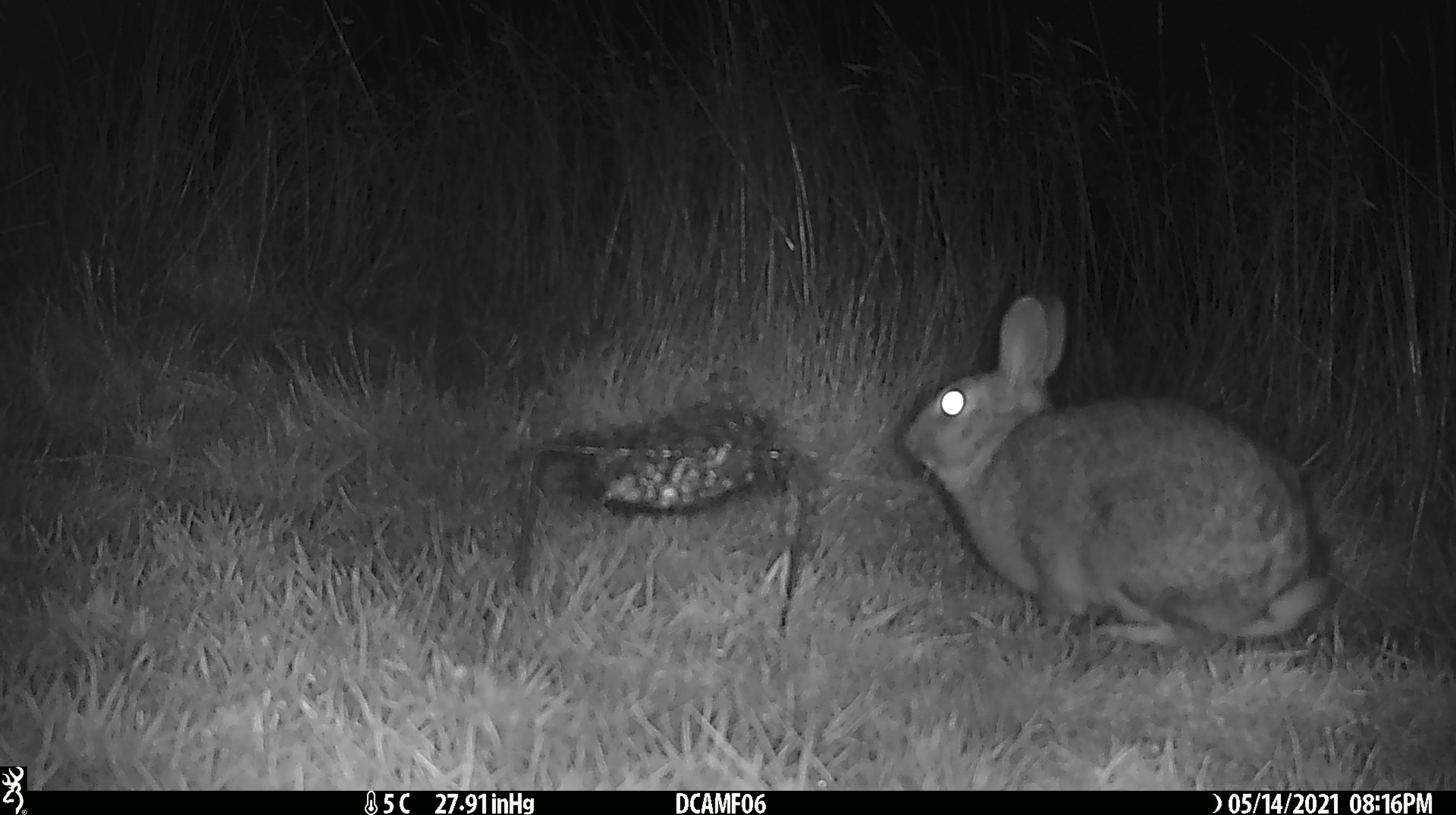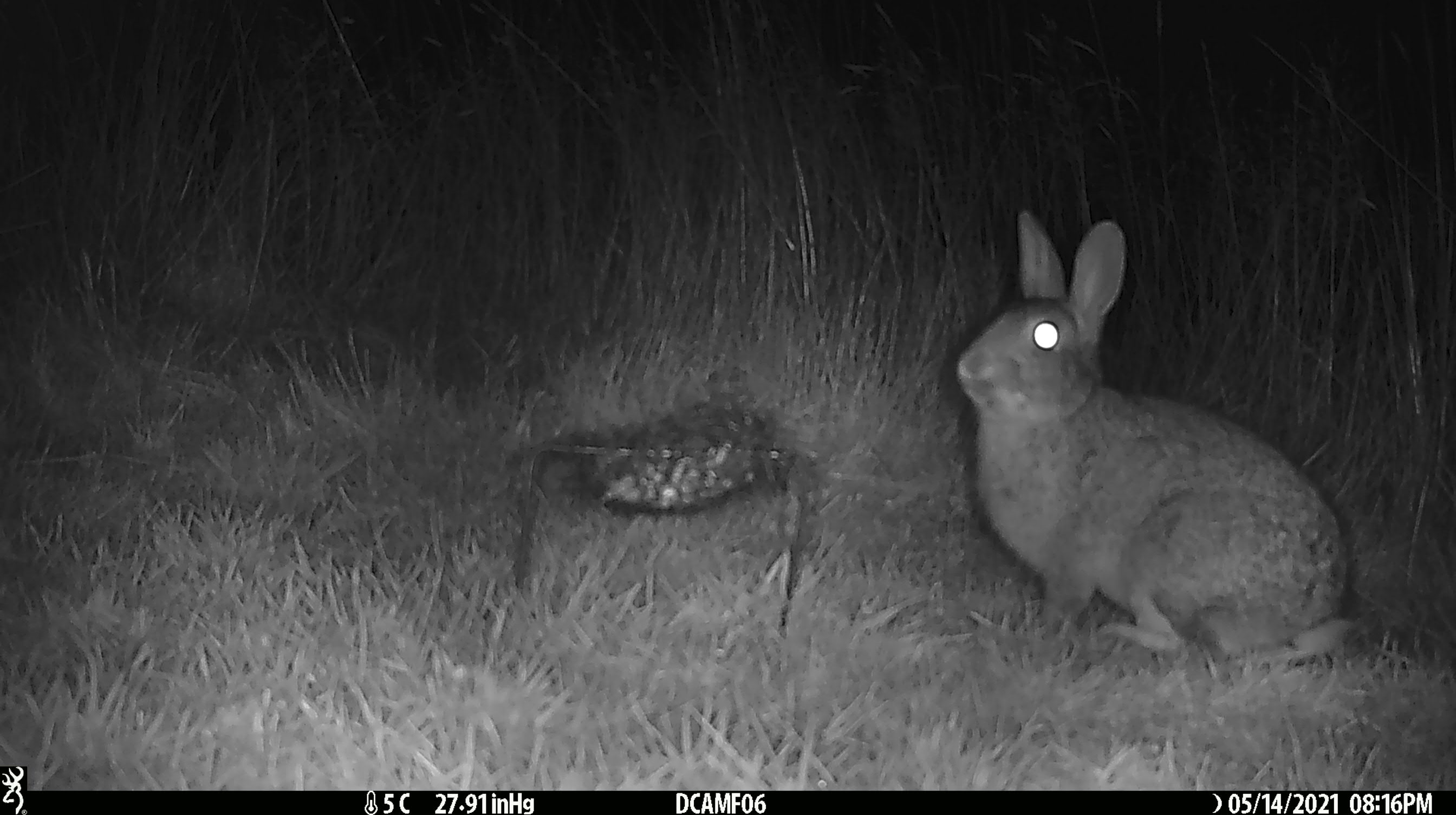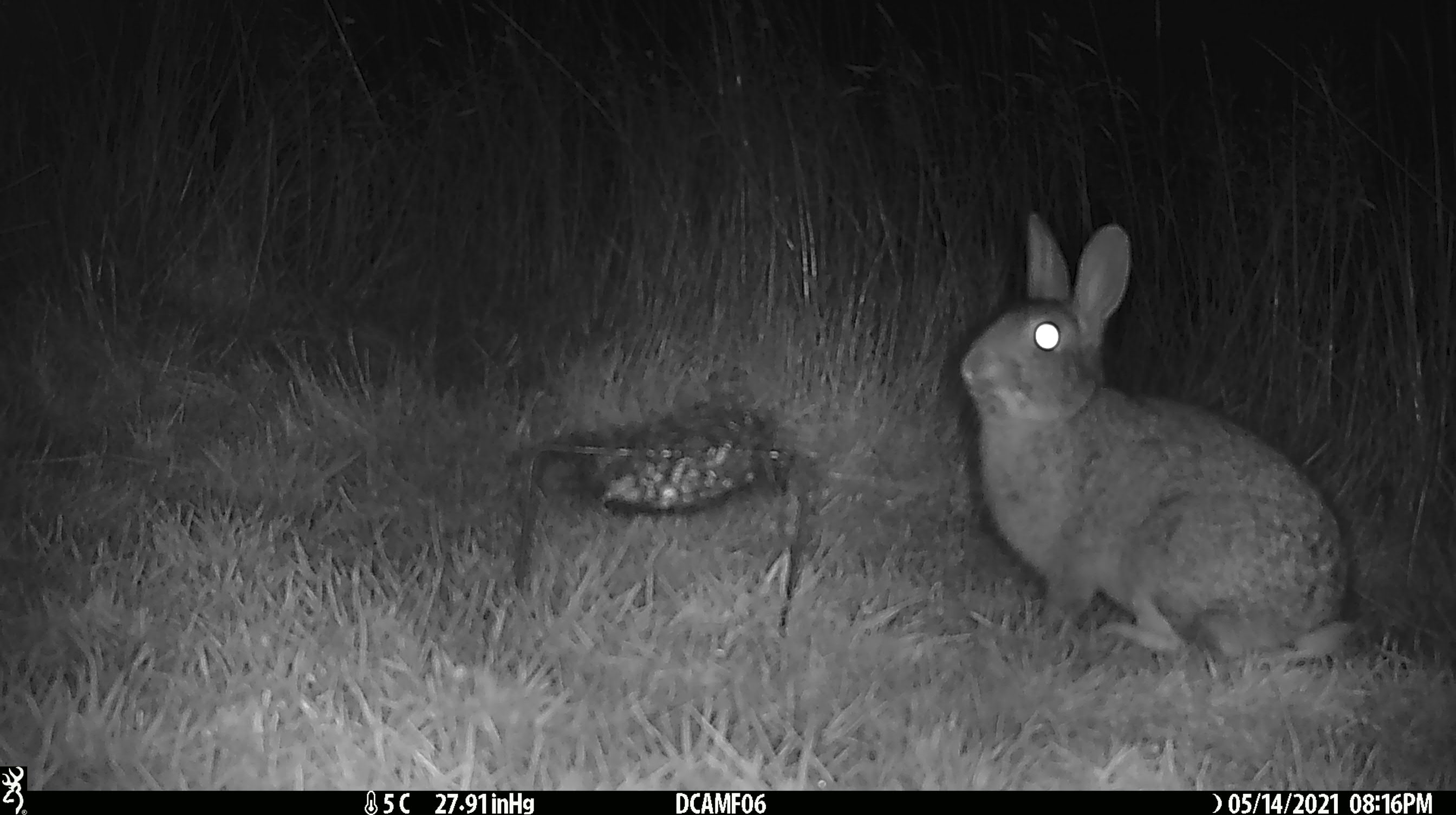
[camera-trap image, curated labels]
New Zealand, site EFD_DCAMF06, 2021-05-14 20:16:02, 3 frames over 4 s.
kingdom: Animalia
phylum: Chordata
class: Mammalia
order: Lagomorpha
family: Leporidae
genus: Oryctolagus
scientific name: Oryctolagus cuniculus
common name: european rabbit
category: rabbit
Rabbit (european rabbit) (Oryctolagus cuniculus).